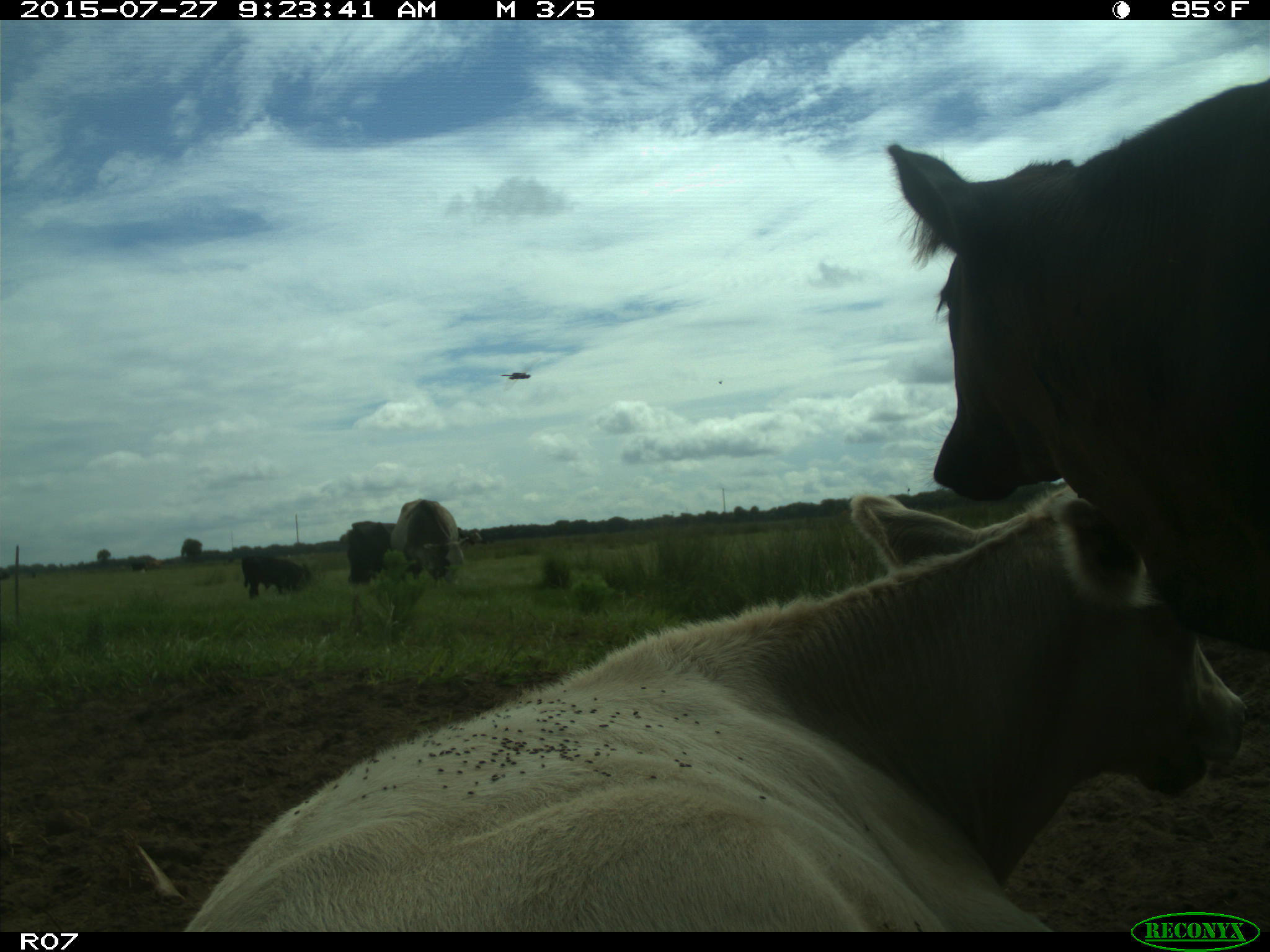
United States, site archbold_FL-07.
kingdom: Animalia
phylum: Chordata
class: Mammalia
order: Artiodactyla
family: Bovidae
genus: Bos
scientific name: Bos taurus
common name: domestic cow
Bos taurus (domestic cow).